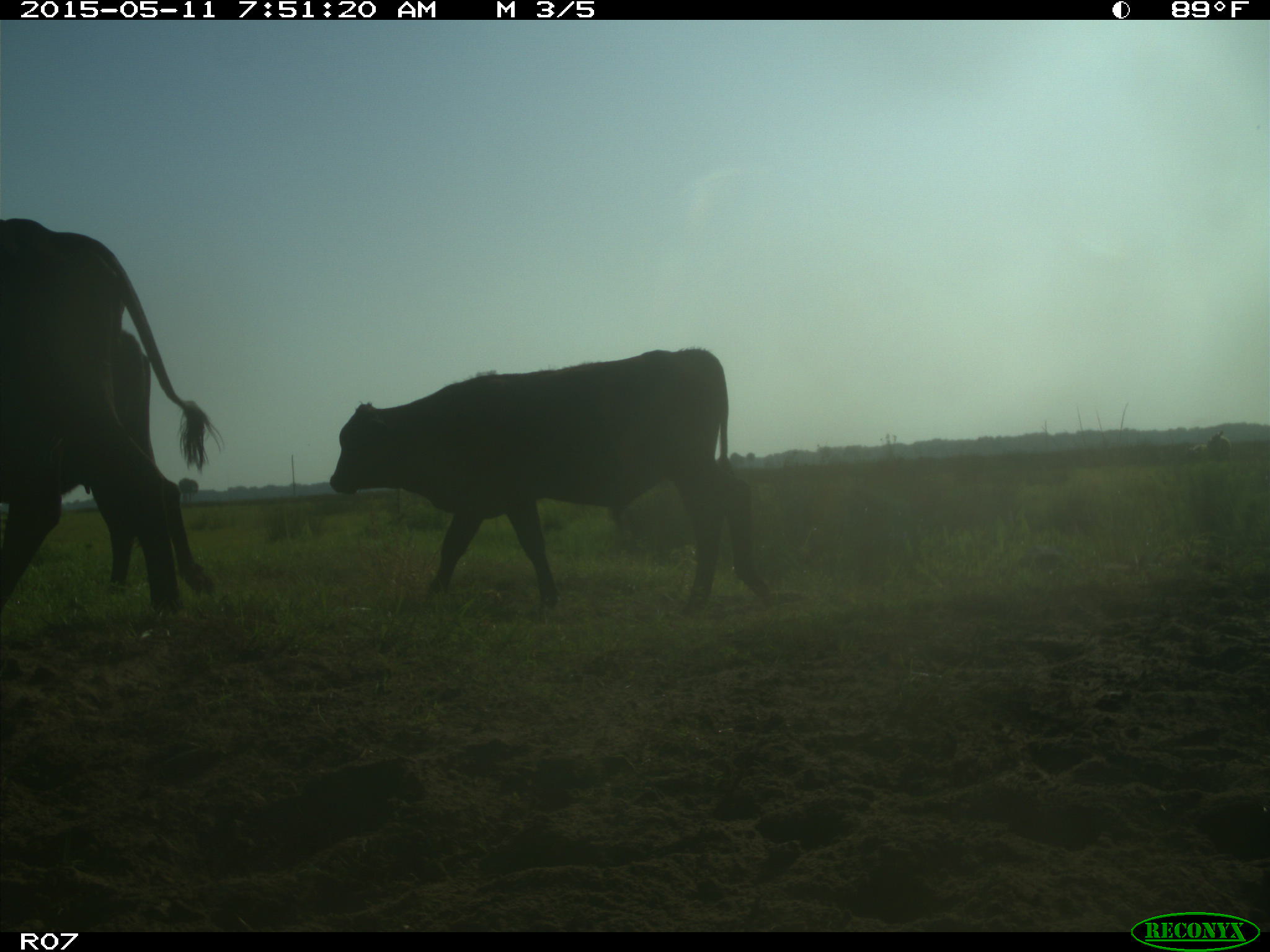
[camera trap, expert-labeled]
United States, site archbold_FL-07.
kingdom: Animalia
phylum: Chordata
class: Mammalia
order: Artiodactyla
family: Bovidae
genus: Bos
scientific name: Bos taurus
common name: domestic cow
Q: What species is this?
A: Bos taurus (domestic cow).